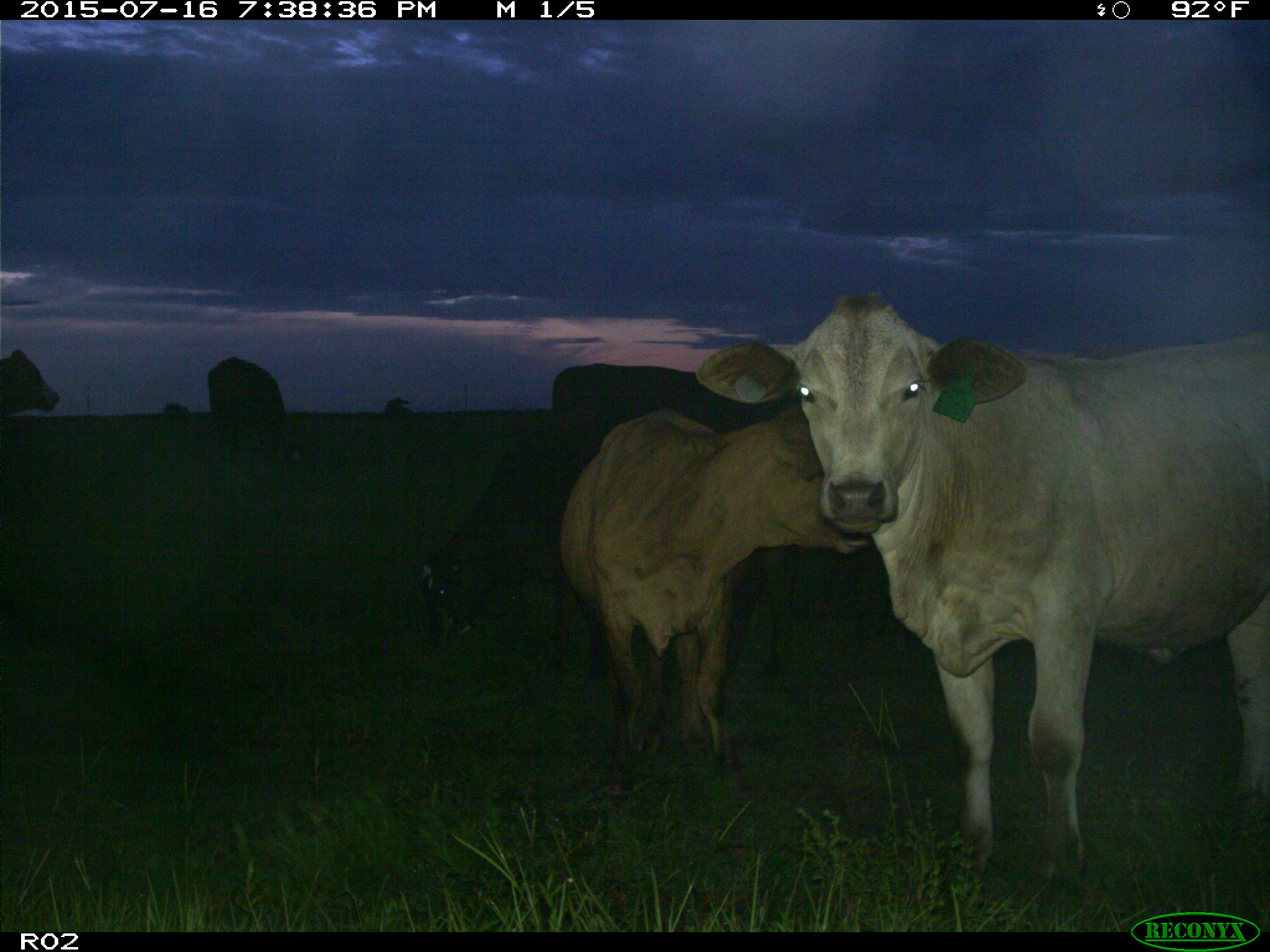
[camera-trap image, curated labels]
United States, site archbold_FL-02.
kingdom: Animalia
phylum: Chordata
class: Mammalia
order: Artiodactyla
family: Bovidae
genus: Bos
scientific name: Bos taurus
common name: domestic cow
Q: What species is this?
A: Bos taurus (domestic cow).